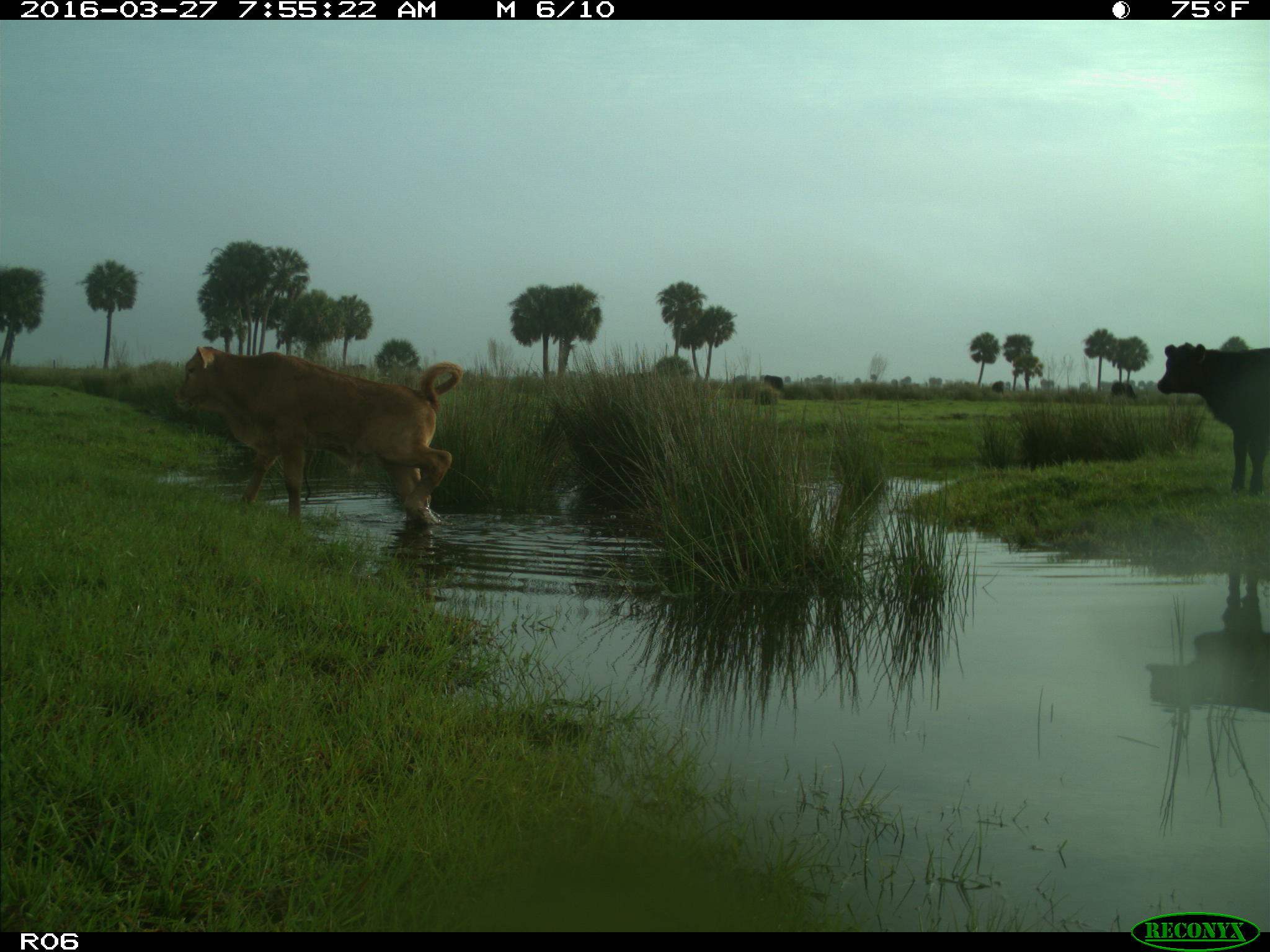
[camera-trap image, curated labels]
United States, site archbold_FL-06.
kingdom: Animalia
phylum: Chordata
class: Mammalia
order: Artiodactyla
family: Bovidae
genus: Bos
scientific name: Bos taurus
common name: domestic cow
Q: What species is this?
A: Bos taurus (domestic cow).